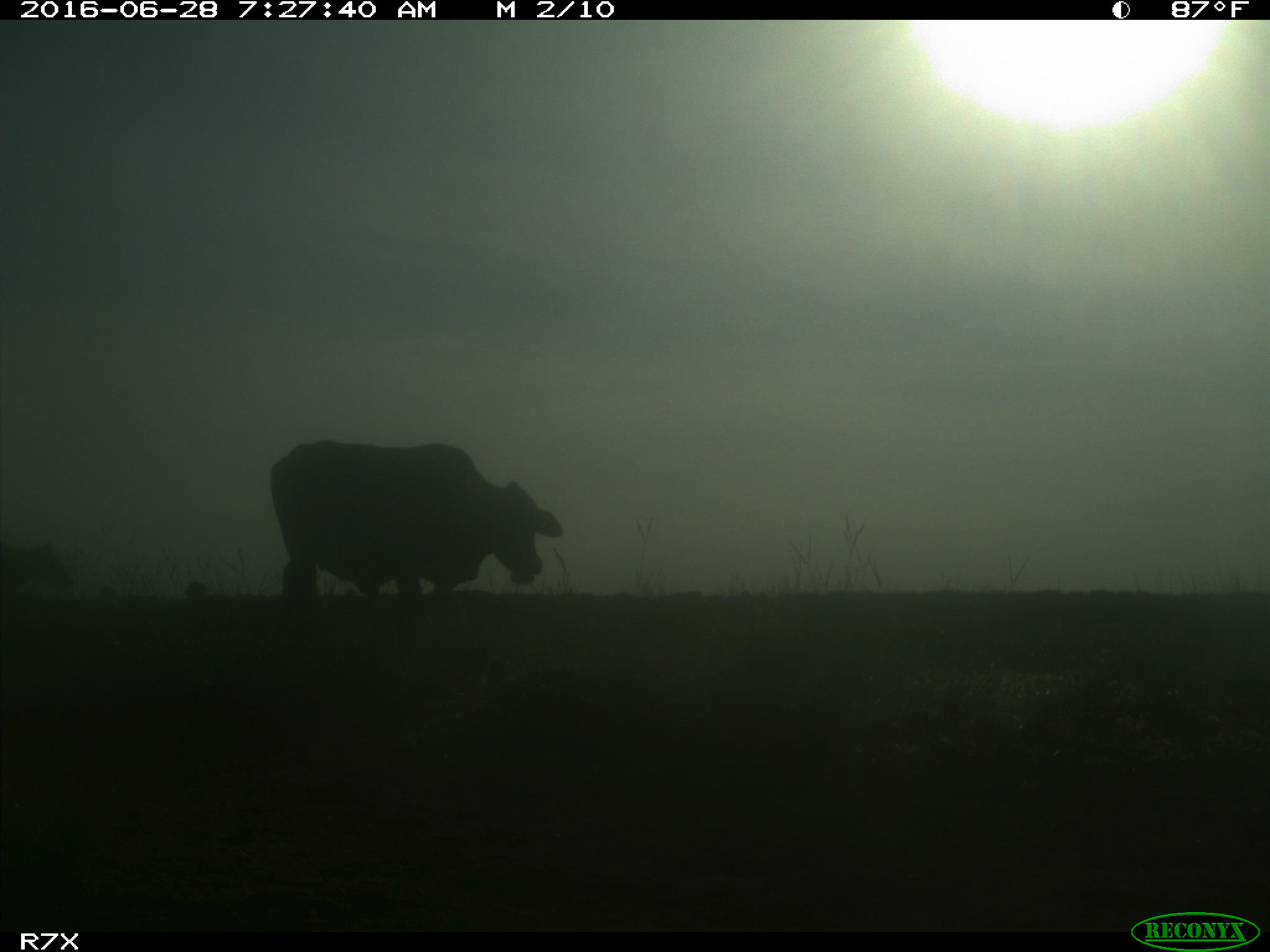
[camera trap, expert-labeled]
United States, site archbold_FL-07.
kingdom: Animalia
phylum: Chordata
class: Mammalia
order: Artiodactyla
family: Bovidae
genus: Bos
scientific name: Bos taurus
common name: domestic cow